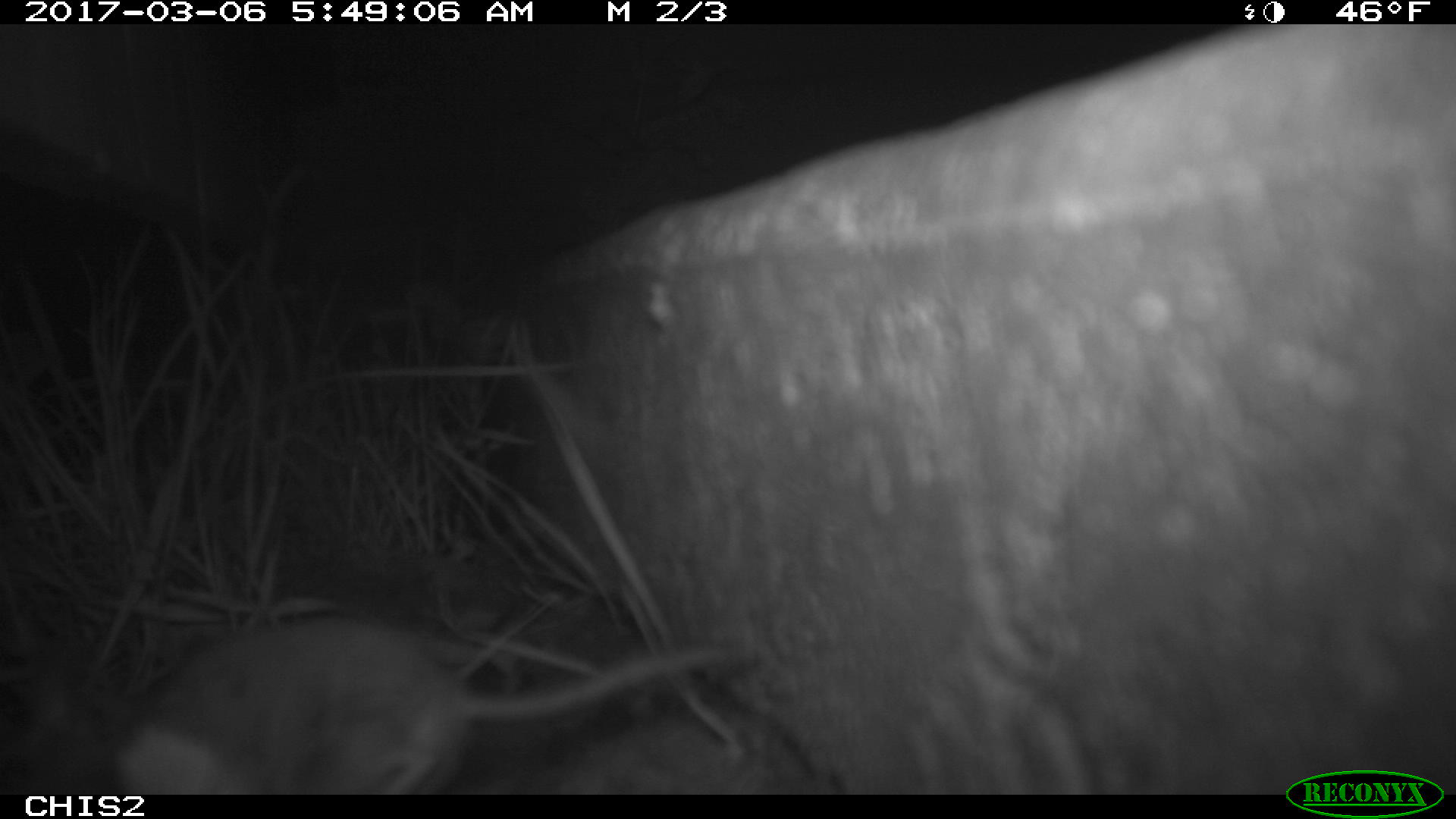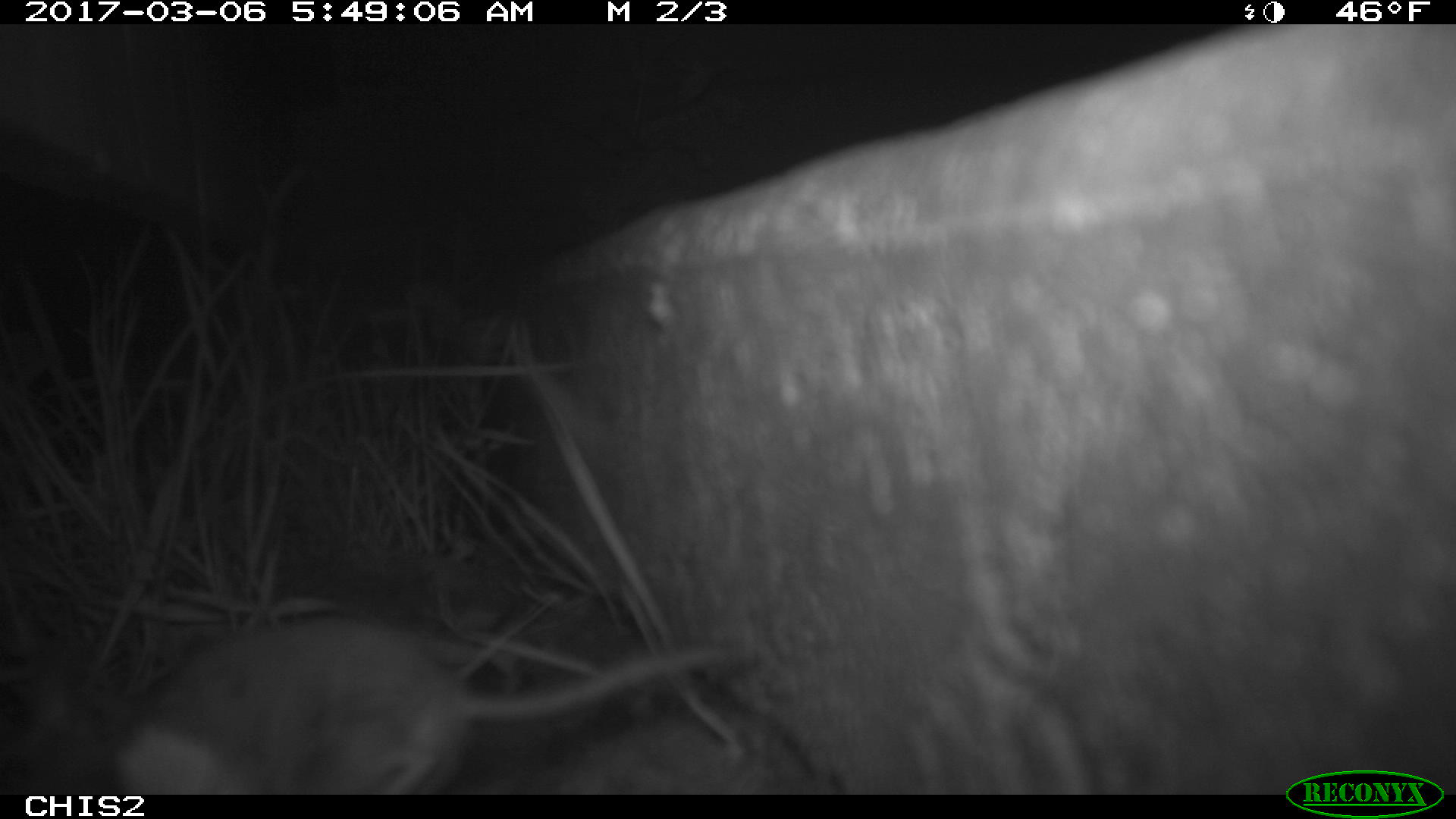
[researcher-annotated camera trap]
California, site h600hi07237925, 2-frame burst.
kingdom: Animalia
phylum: Chordata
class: Mammalia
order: Rodentia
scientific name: Rodentia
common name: rodent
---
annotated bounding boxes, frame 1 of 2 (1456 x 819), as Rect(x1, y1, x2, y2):
rodent: Rect(106, 614, 760, 793)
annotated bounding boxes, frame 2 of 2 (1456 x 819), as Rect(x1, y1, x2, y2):
rodent: Rect(114, 619, 731, 795)